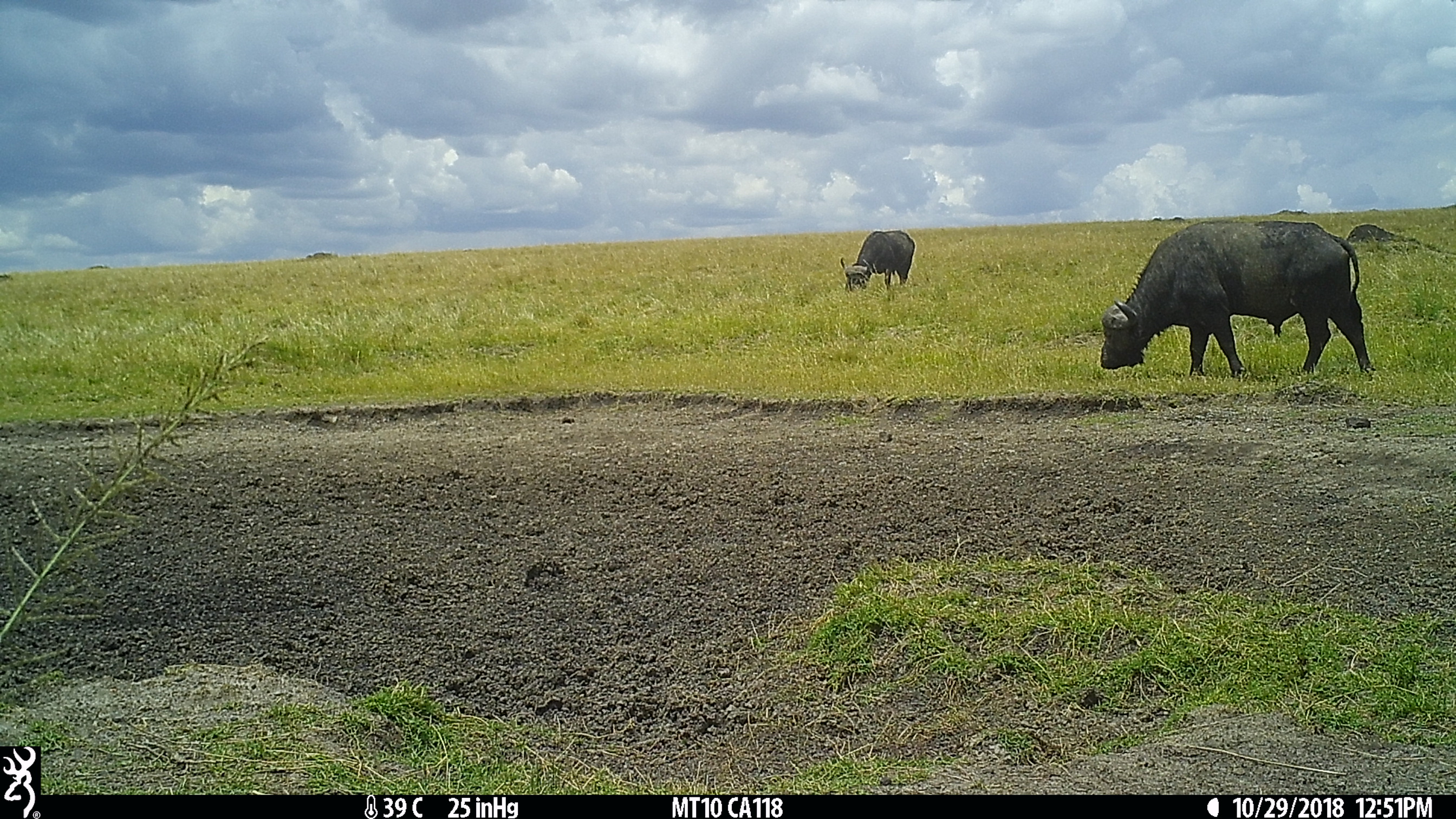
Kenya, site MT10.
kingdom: Animalia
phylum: Chordata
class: Mammalia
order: Artiodactyla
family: Bovidae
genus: Syncerus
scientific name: Syncerus caffer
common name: buffalo